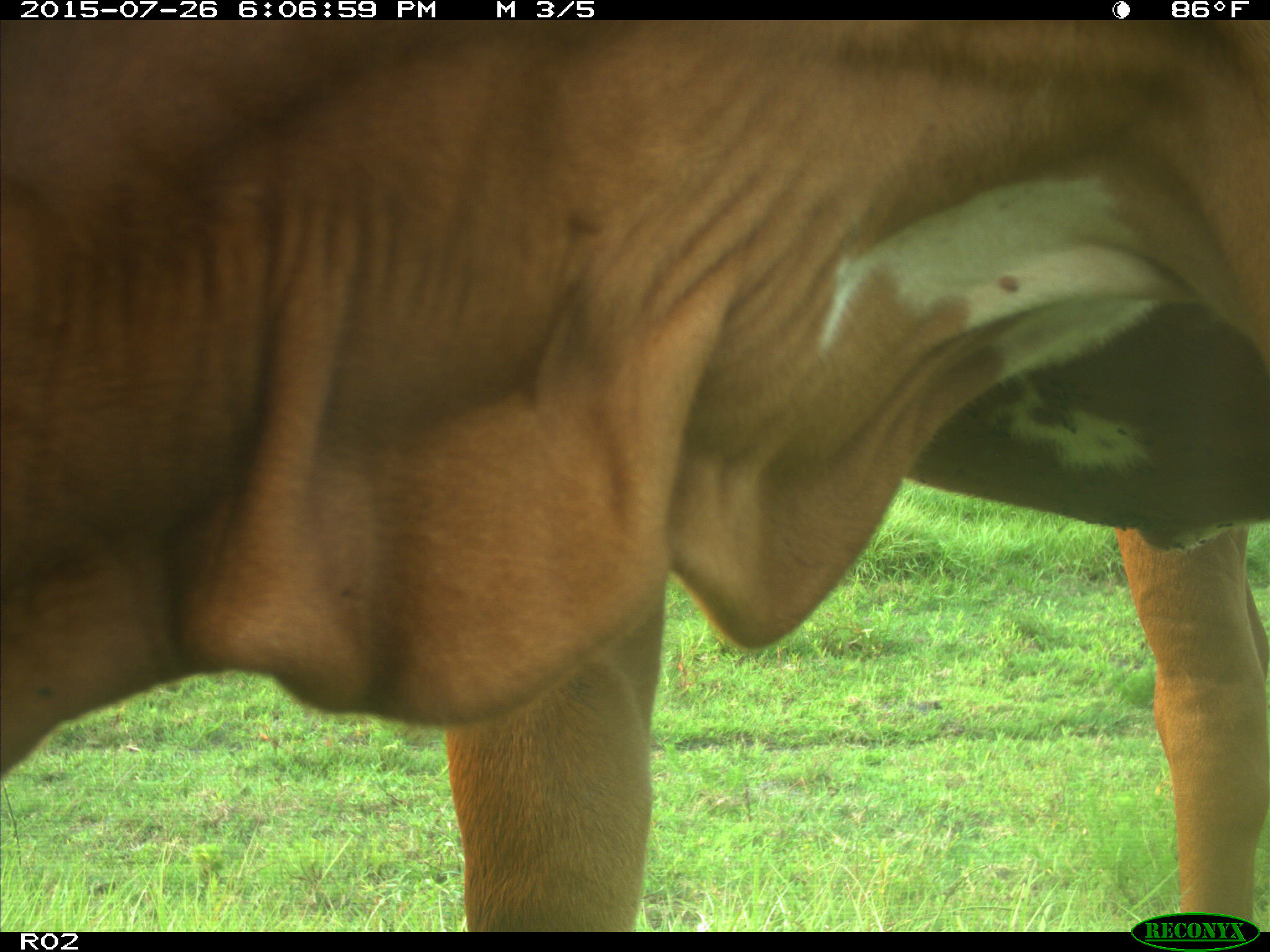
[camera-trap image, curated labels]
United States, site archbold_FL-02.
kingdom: Animalia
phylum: Chordata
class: Mammalia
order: Artiodactyla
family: Bovidae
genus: Bos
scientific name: Bos taurus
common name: domestic cow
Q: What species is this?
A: Bos taurus (domestic cow).